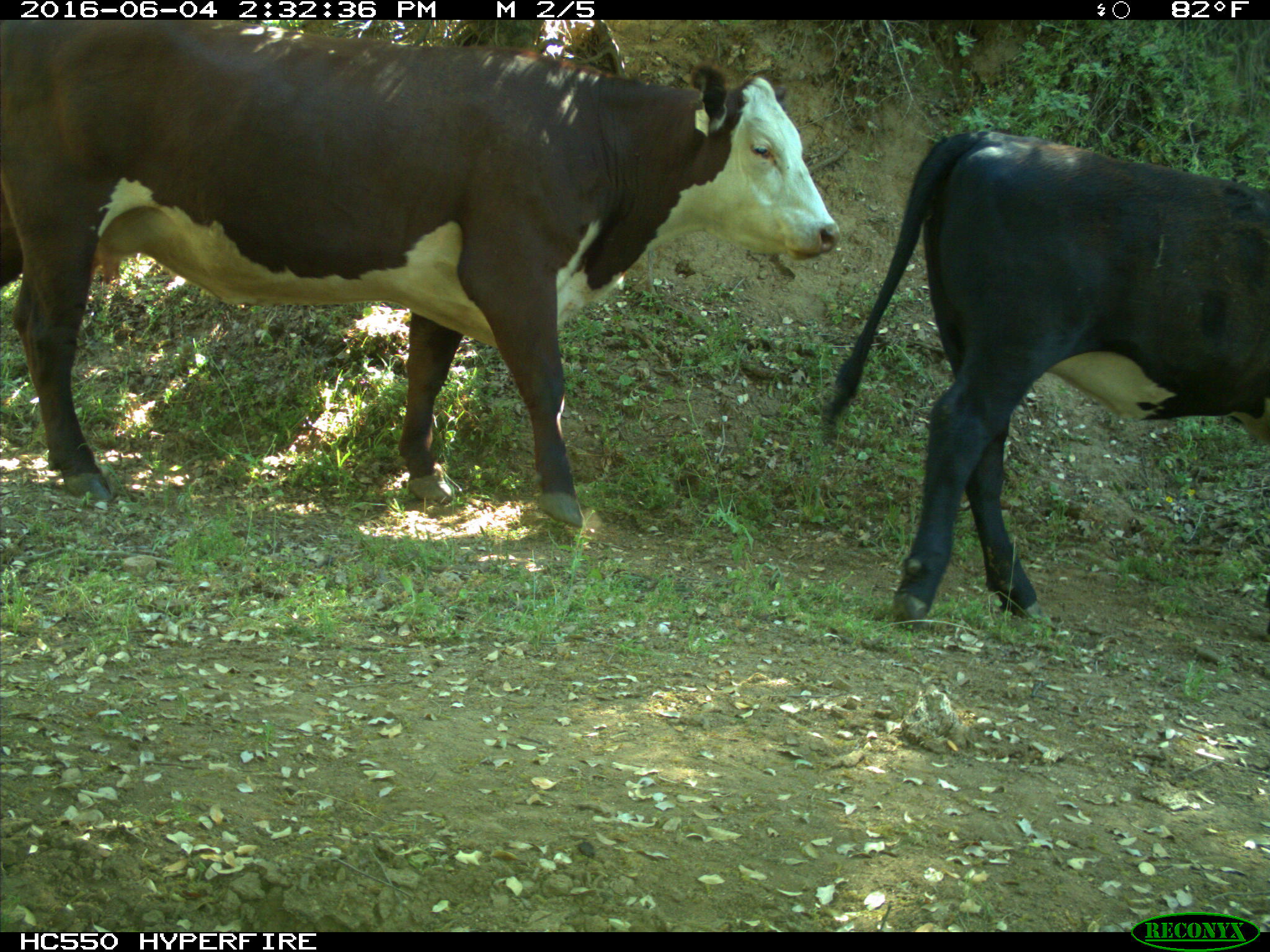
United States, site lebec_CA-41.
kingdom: Animalia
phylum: Chordata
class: Mammalia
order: Artiodactyla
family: Bovidae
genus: Bos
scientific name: Bos taurus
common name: domestic cow